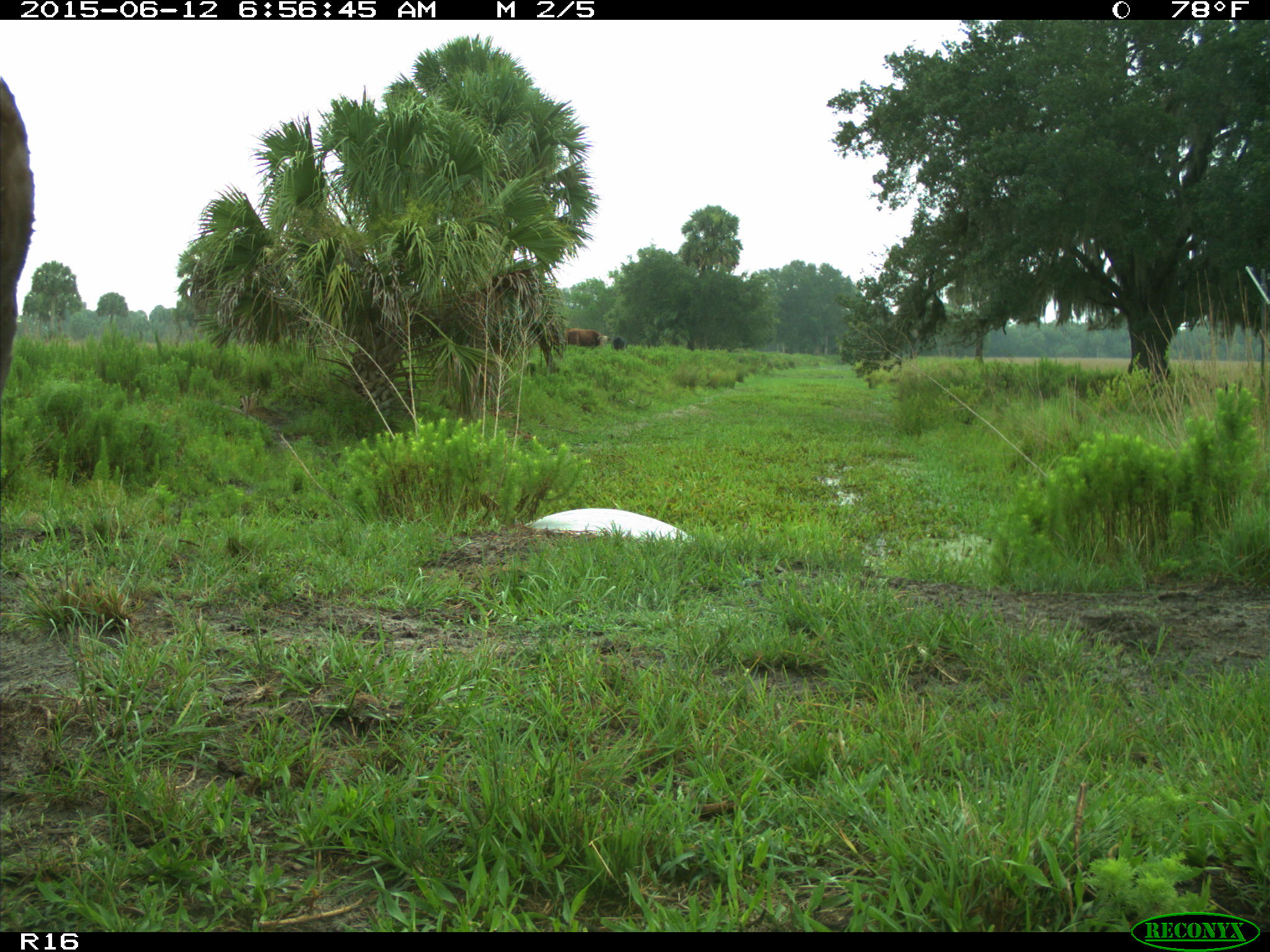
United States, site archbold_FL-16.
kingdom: Animalia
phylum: Chordata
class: Mammalia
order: Artiodactyla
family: Bovidae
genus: Bos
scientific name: Bos taurus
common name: domestic cow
Bos taurus (domestic cow).